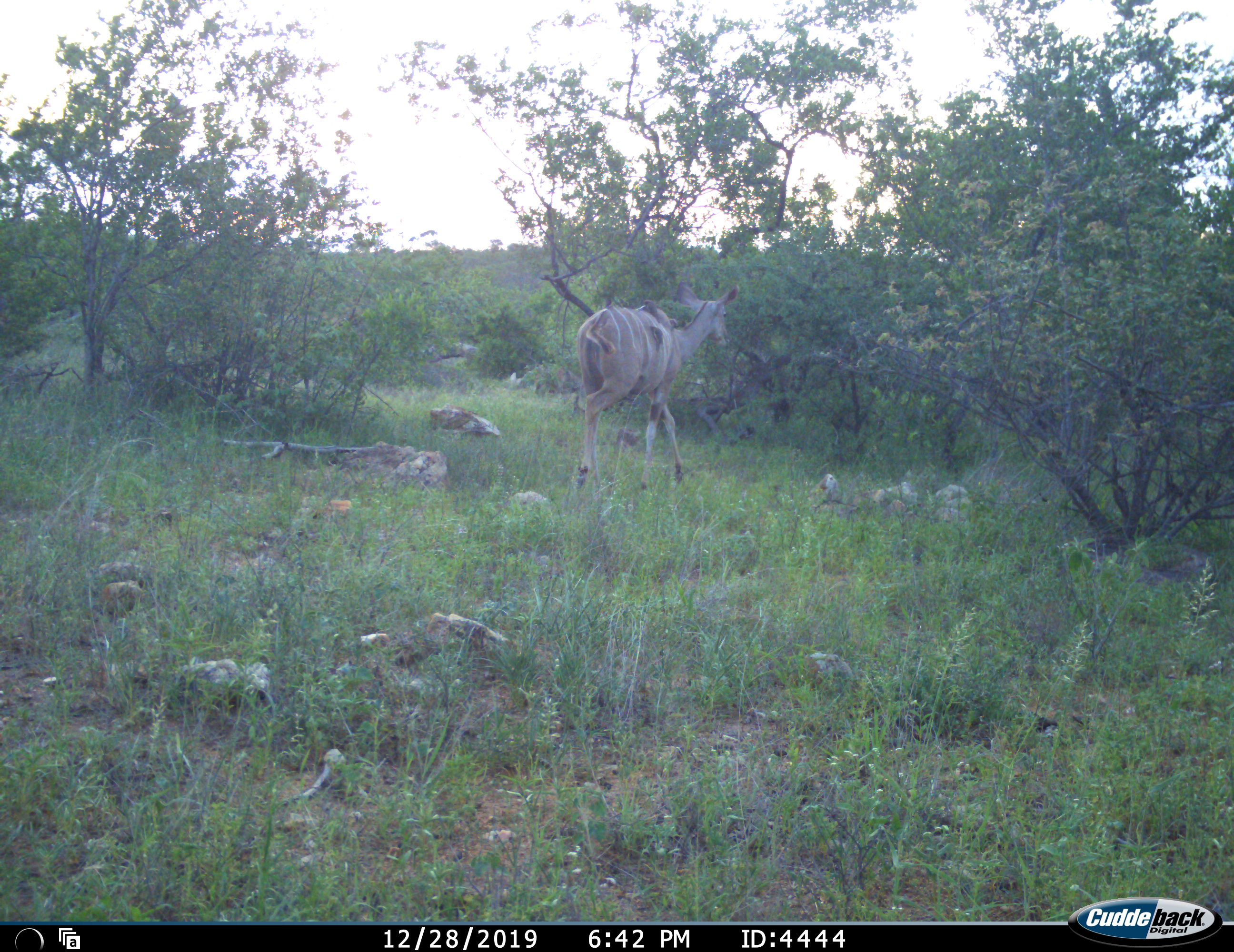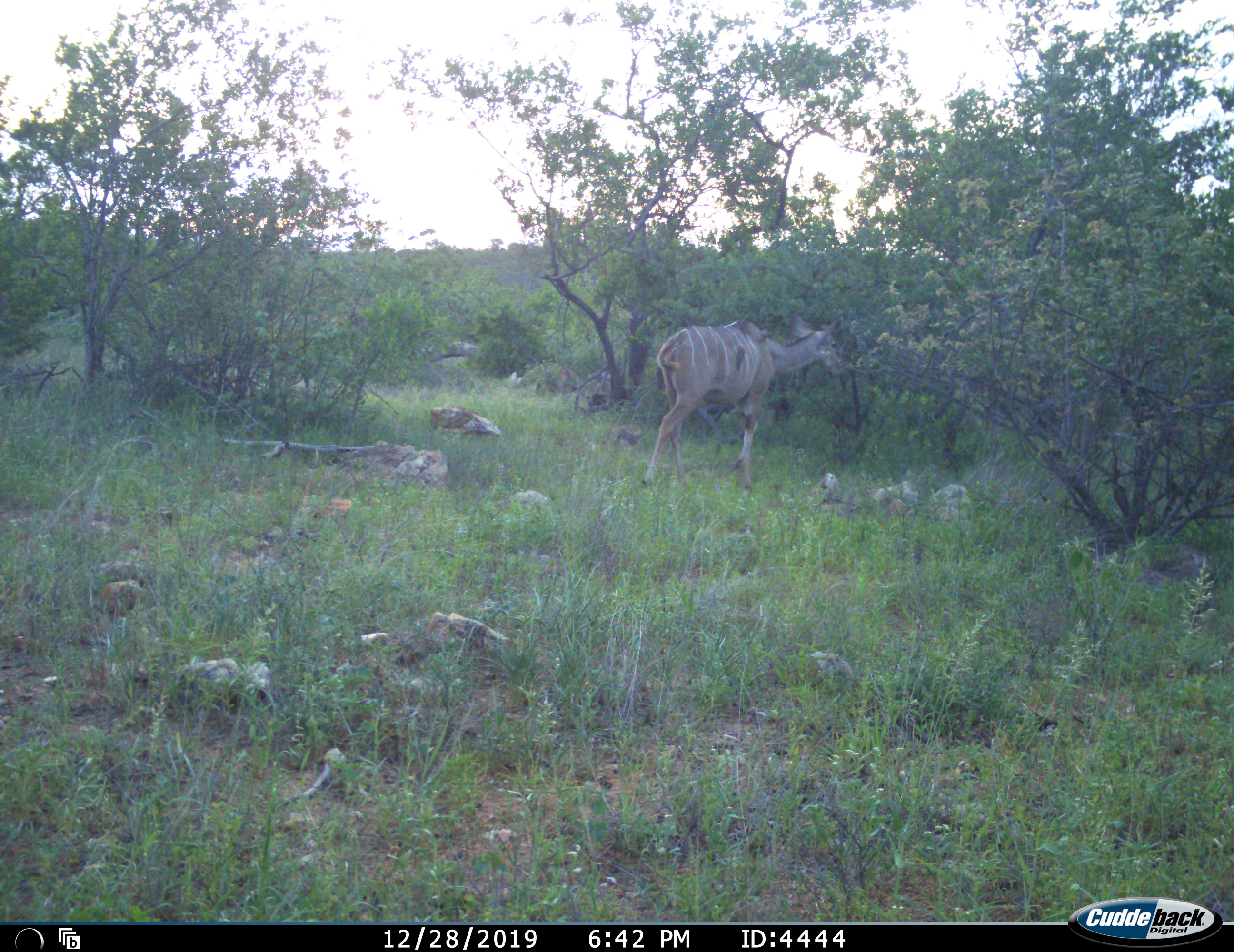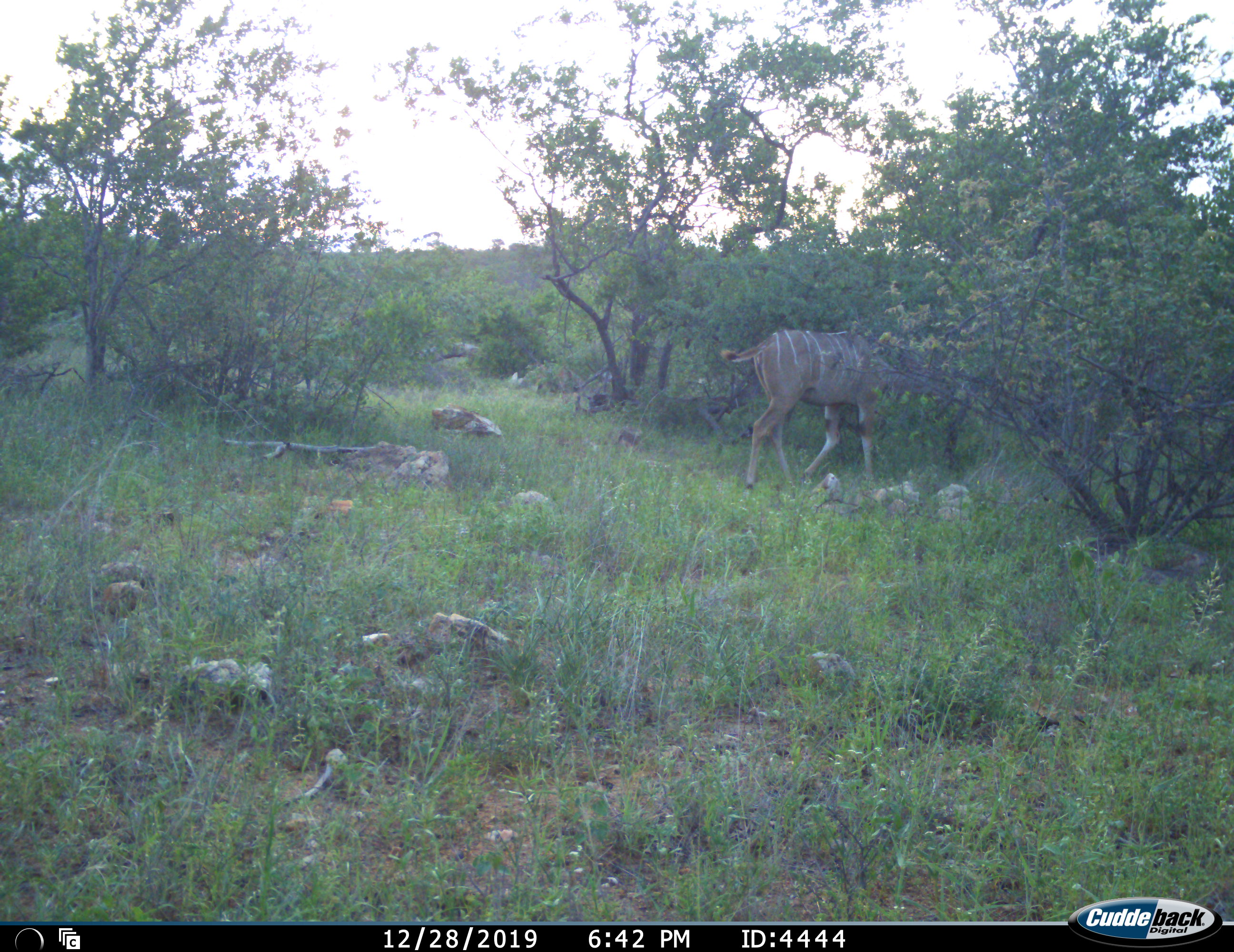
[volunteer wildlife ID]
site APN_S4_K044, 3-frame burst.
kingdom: Animalia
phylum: Chordata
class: Mammalia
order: Artiodactyla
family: Bovidae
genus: Tragelaphus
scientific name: Tragelaphus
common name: kudu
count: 1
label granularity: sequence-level